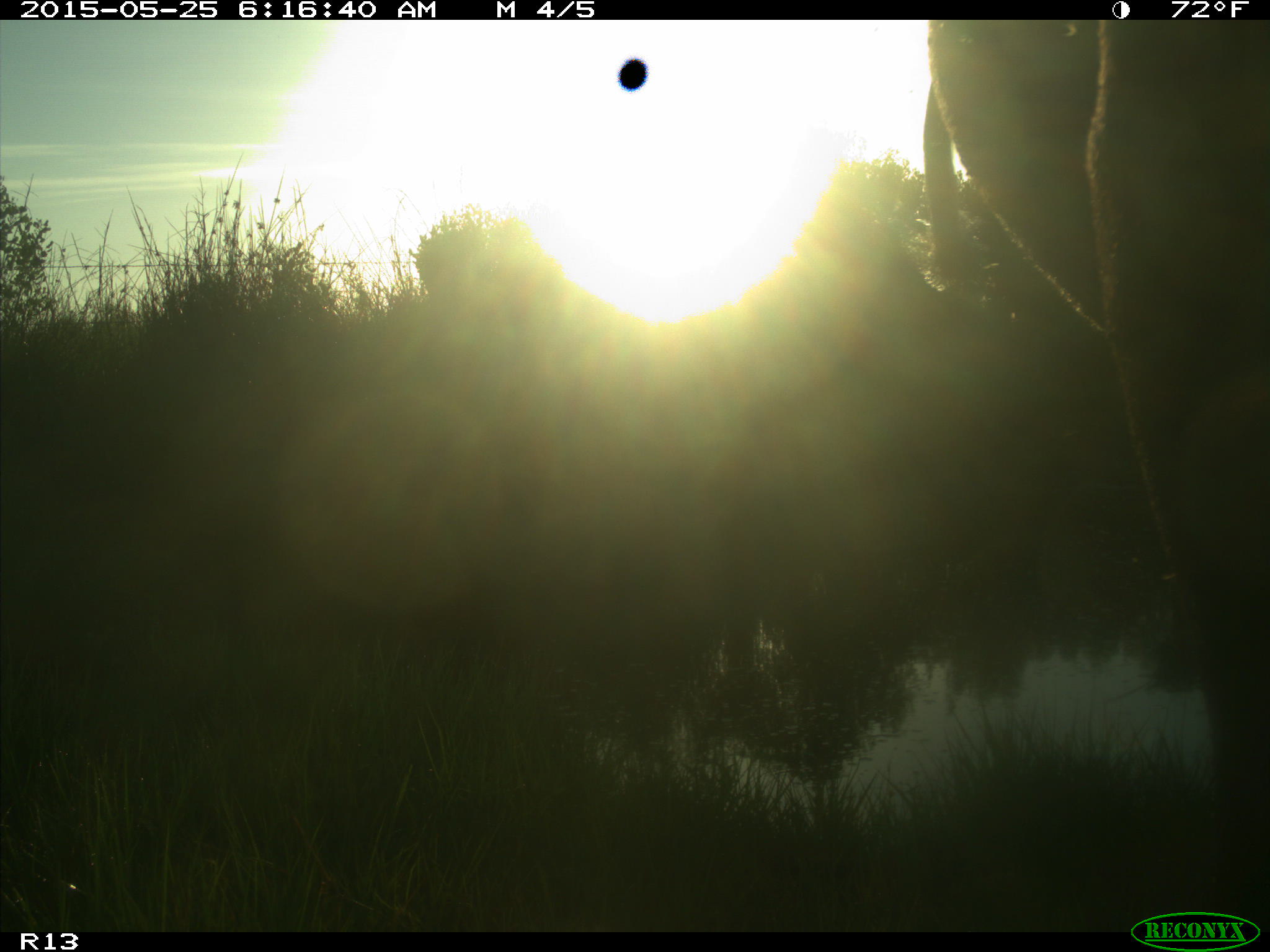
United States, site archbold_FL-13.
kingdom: Animalia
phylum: Chordata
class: Mammalia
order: Artiodactyla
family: Bovidae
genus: Bos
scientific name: Bos taurus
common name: domestic cow